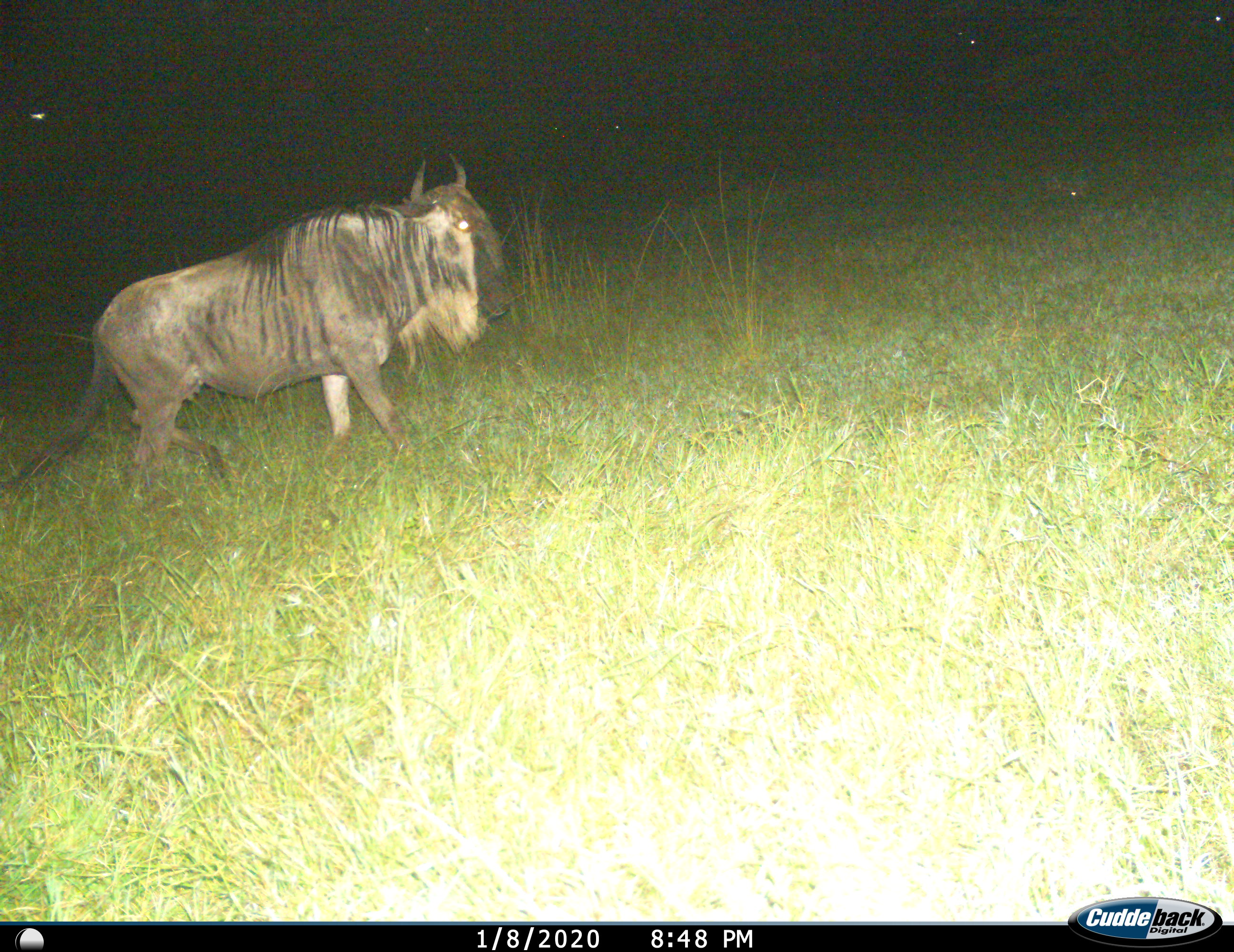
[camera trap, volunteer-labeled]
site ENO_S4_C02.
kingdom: Animalia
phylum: Chordata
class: Mammalia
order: Artiodactyla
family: Bovidae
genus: Connochaetes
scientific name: Connochaetes taurinus taurinus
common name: blue wildebeest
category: wildebeestblue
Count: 1.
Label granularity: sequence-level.